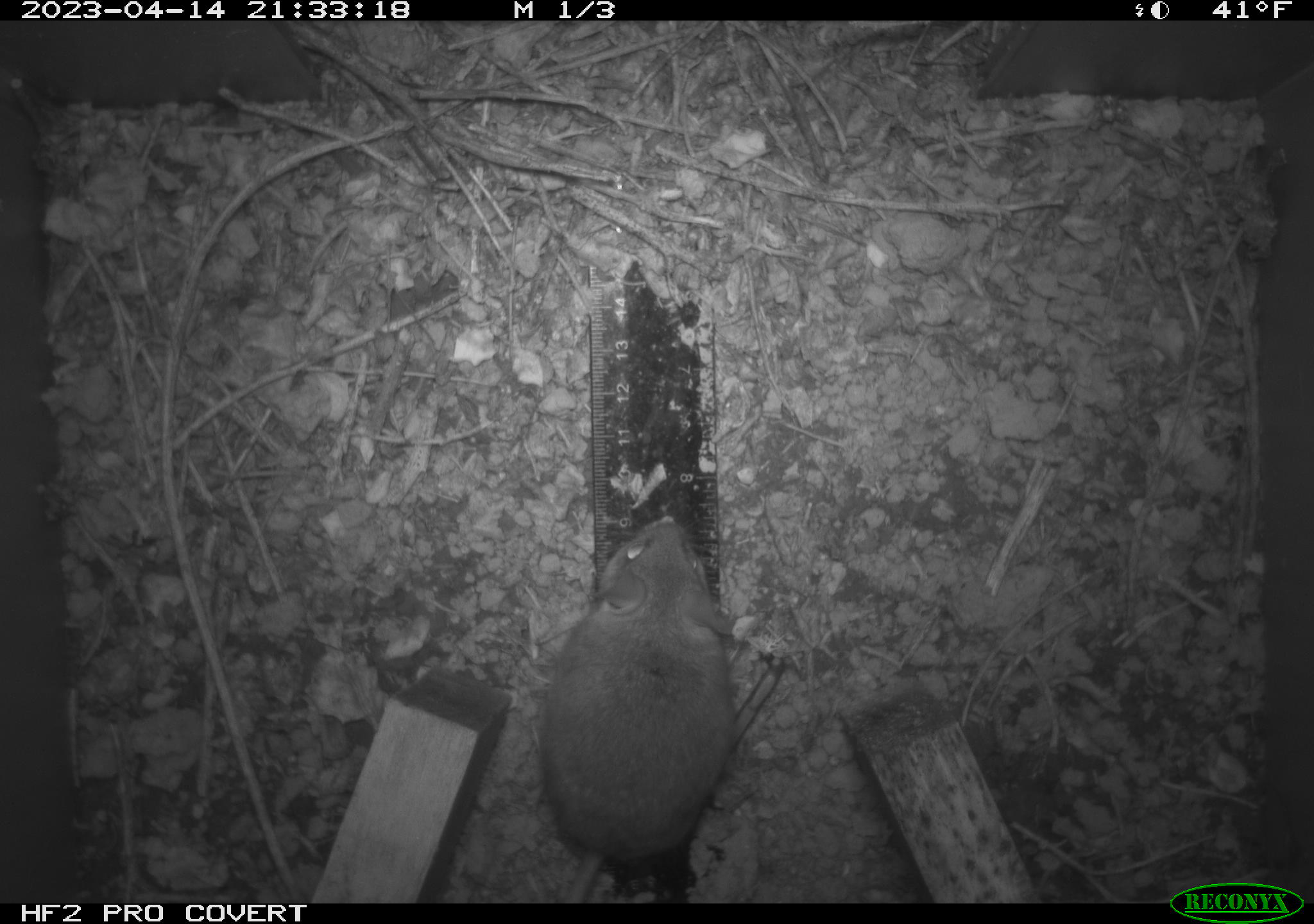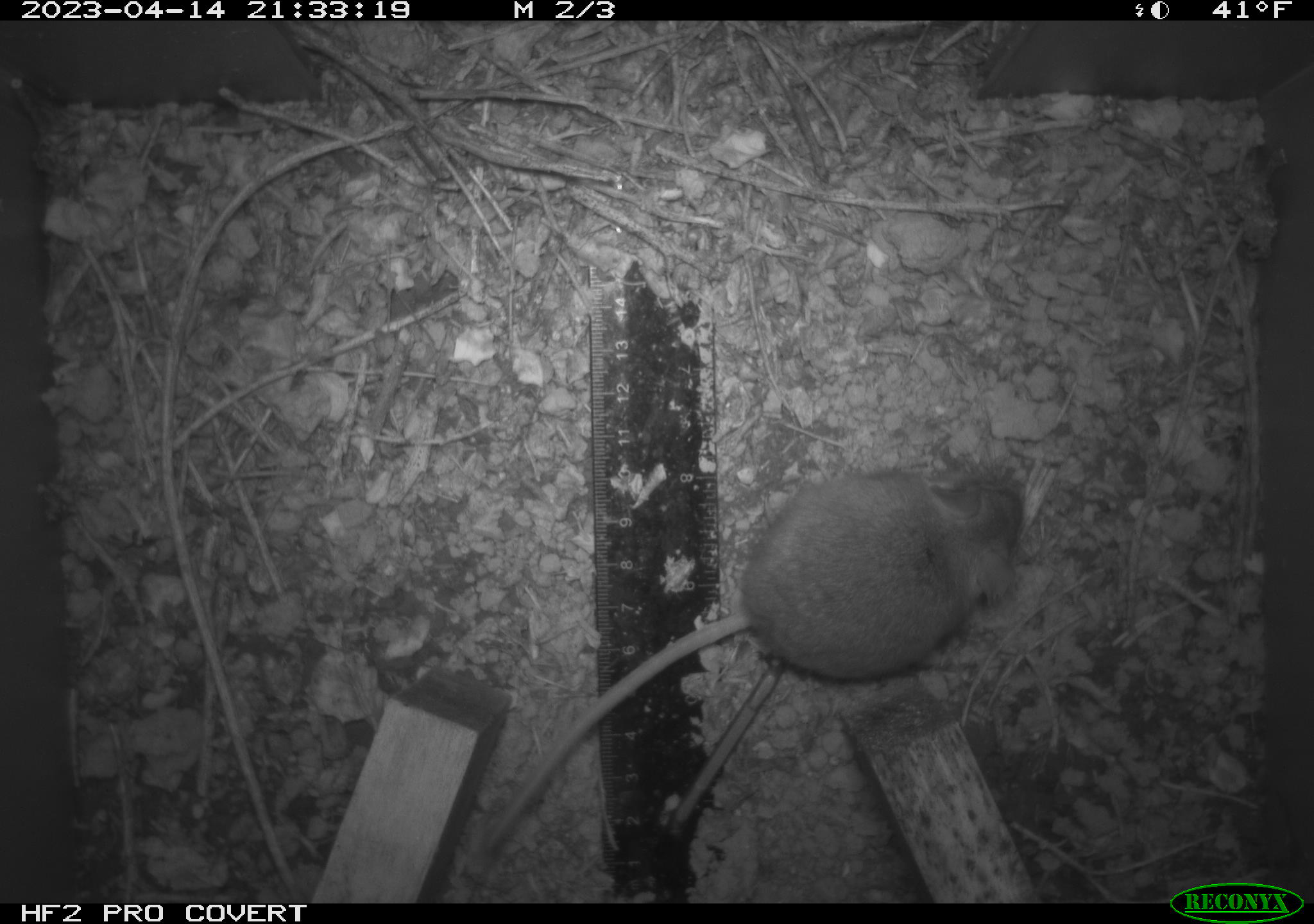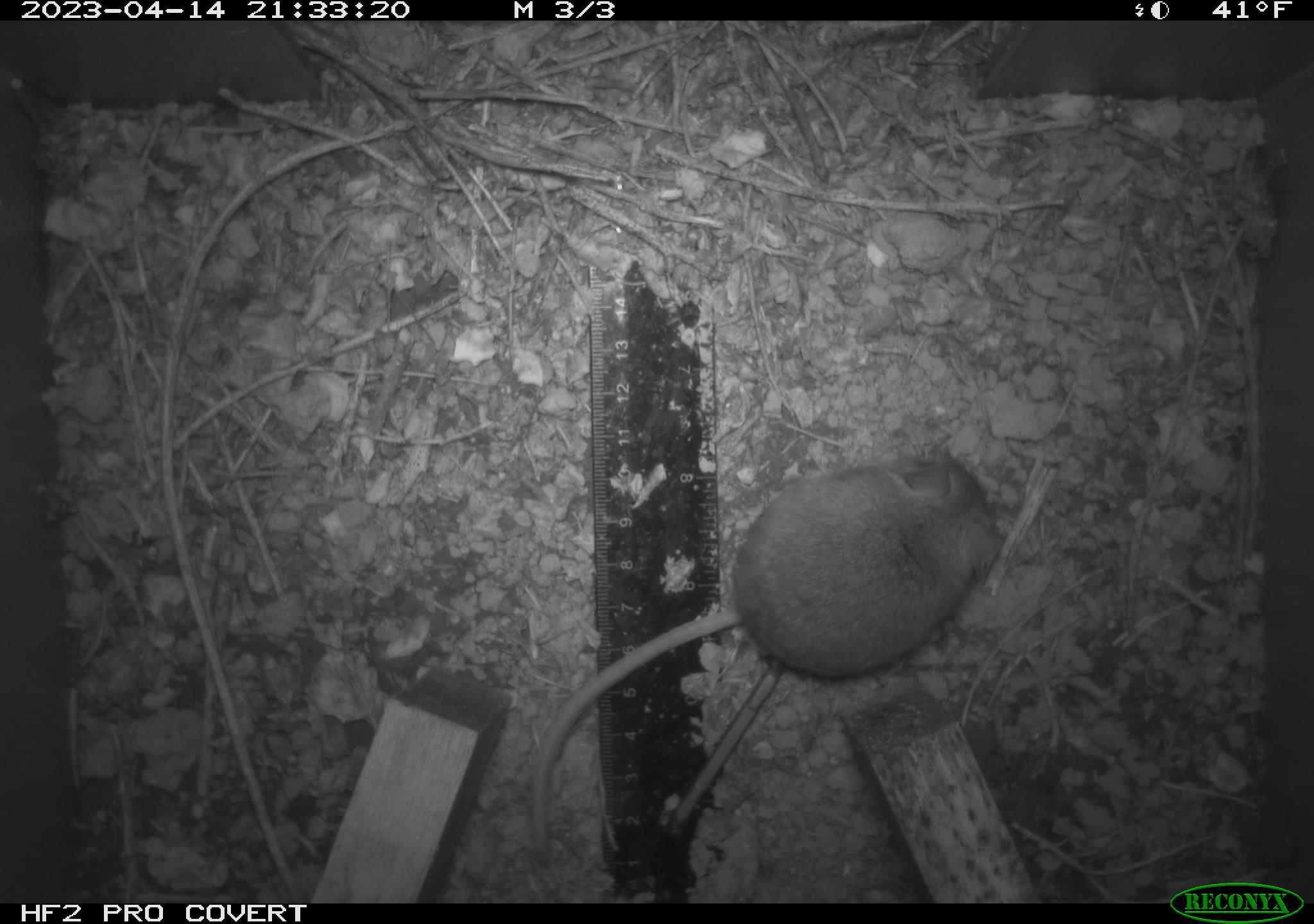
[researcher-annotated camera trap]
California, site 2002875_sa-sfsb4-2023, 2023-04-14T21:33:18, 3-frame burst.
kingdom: Animalia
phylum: Chordata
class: Mammalia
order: Rodentia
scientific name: Rodentia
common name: mouse species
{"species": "mouse species (Rodentia)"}